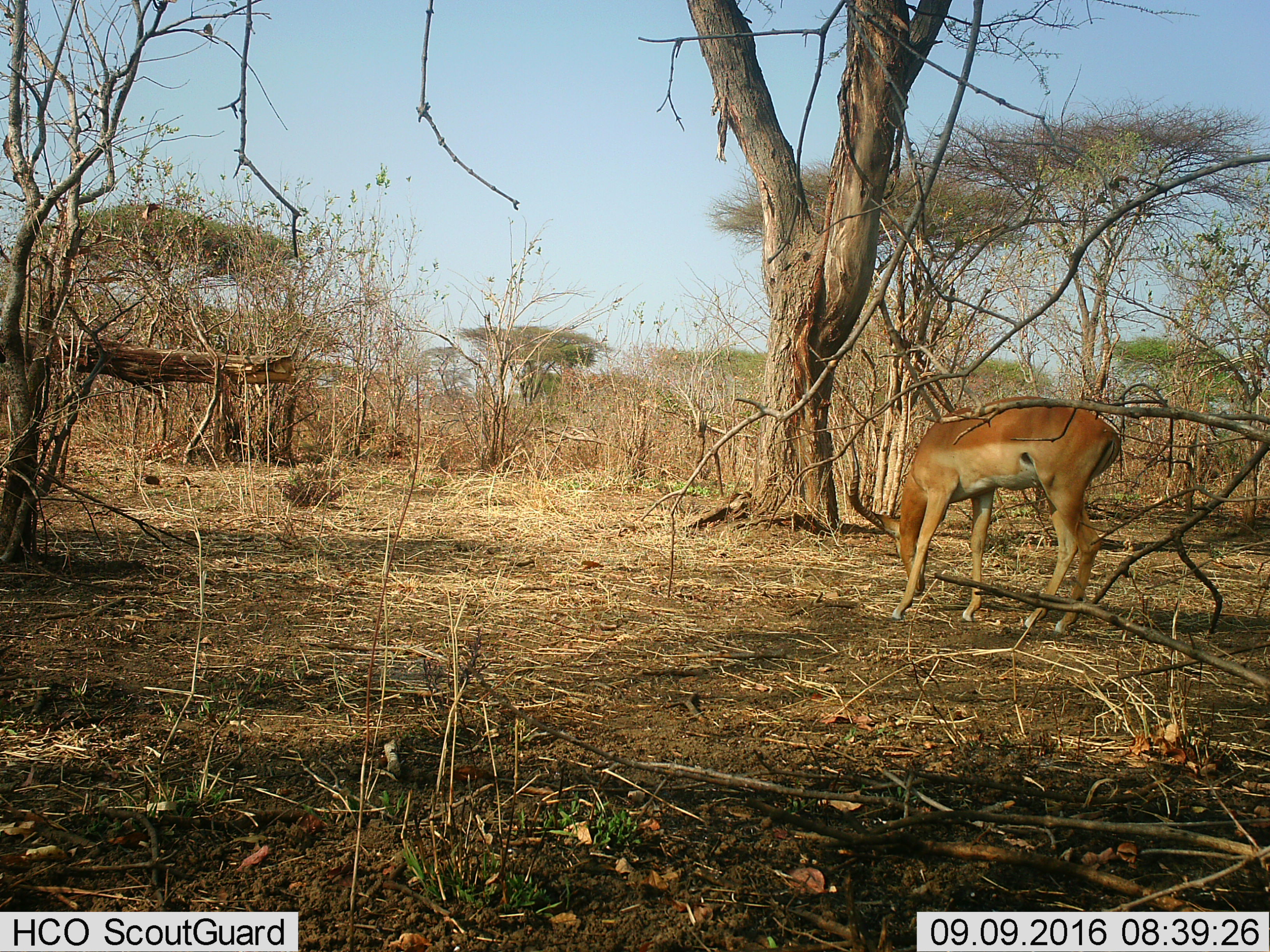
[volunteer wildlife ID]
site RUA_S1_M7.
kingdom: Animalia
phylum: Chordata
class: Mammalia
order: Artiodactyla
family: Bovidae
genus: Aepyceros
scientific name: Aepyceros melampus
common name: impala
Impala (Aepyceros melampus), count 1. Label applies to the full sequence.